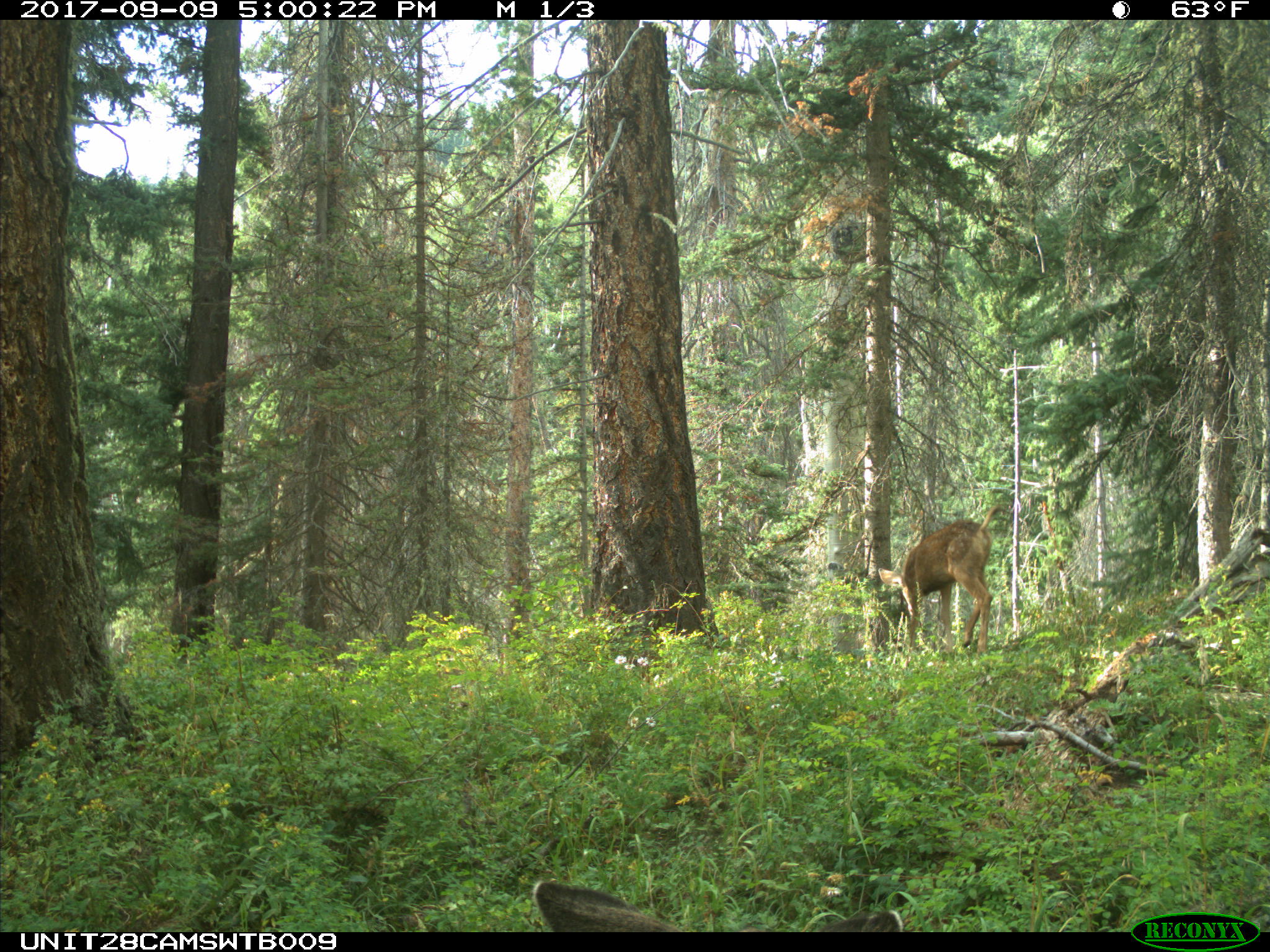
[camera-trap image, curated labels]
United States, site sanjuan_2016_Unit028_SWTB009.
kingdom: Animalia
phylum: Chordata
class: Mammalia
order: Artiodactyla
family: Cervidae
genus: Odocoileus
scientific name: Odocoileus hemionus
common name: mule deer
Odocoileus hemionus (mule deer).